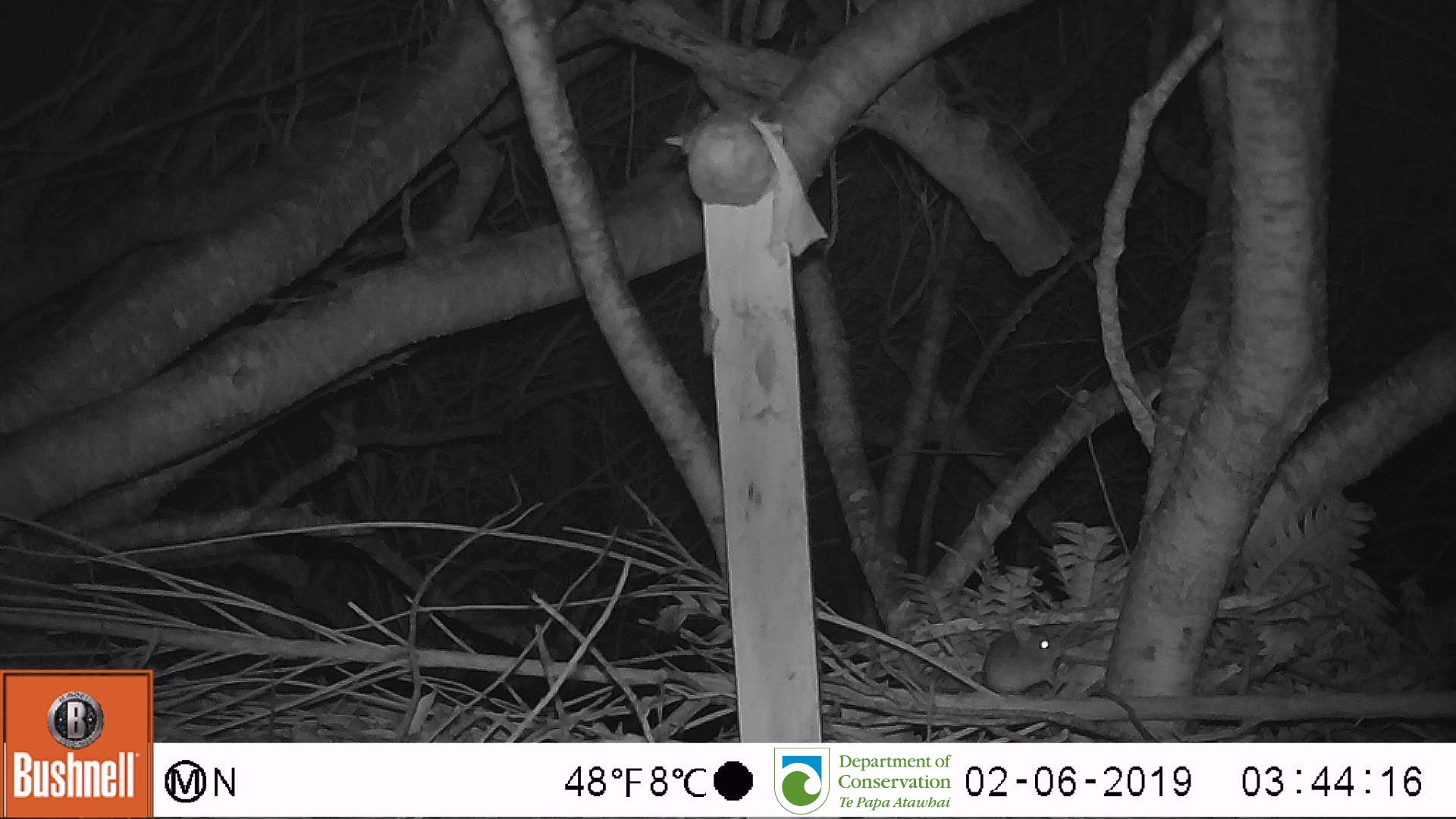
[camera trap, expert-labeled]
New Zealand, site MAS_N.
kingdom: Animalia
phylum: Chordata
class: Mammalia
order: Rodentia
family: Muridae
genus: Mus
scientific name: Mus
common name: mouse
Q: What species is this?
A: Mouse (Mus).